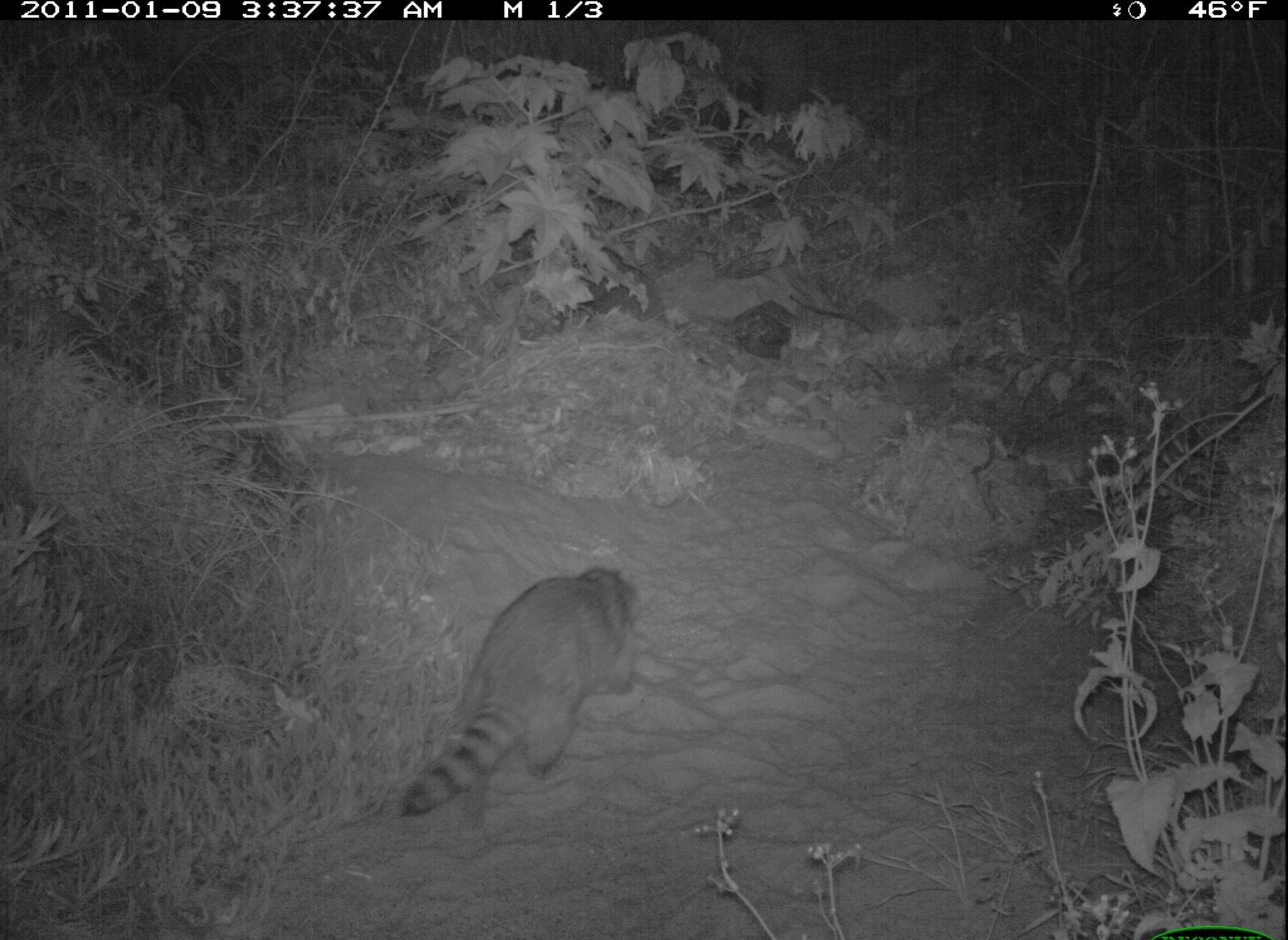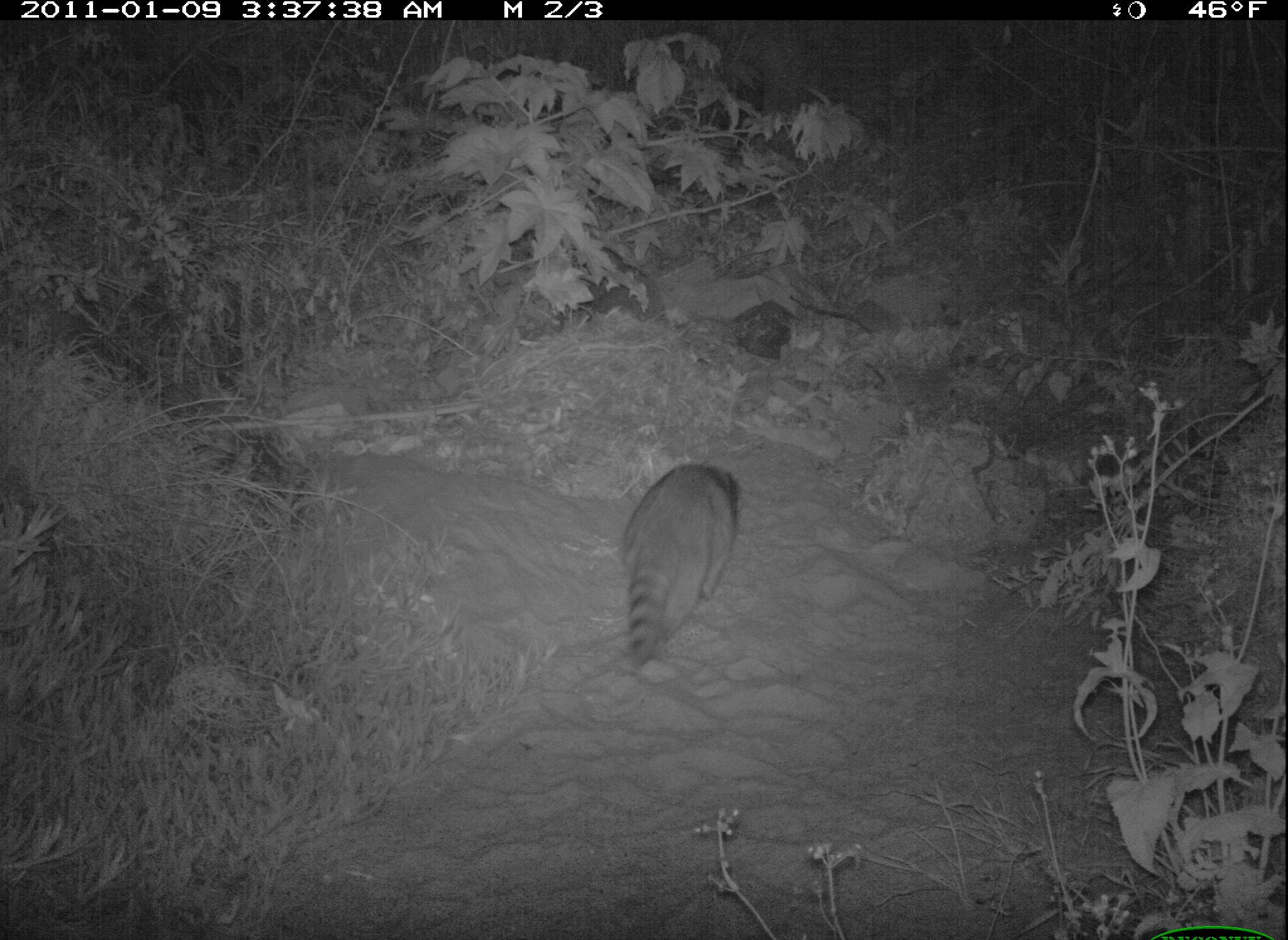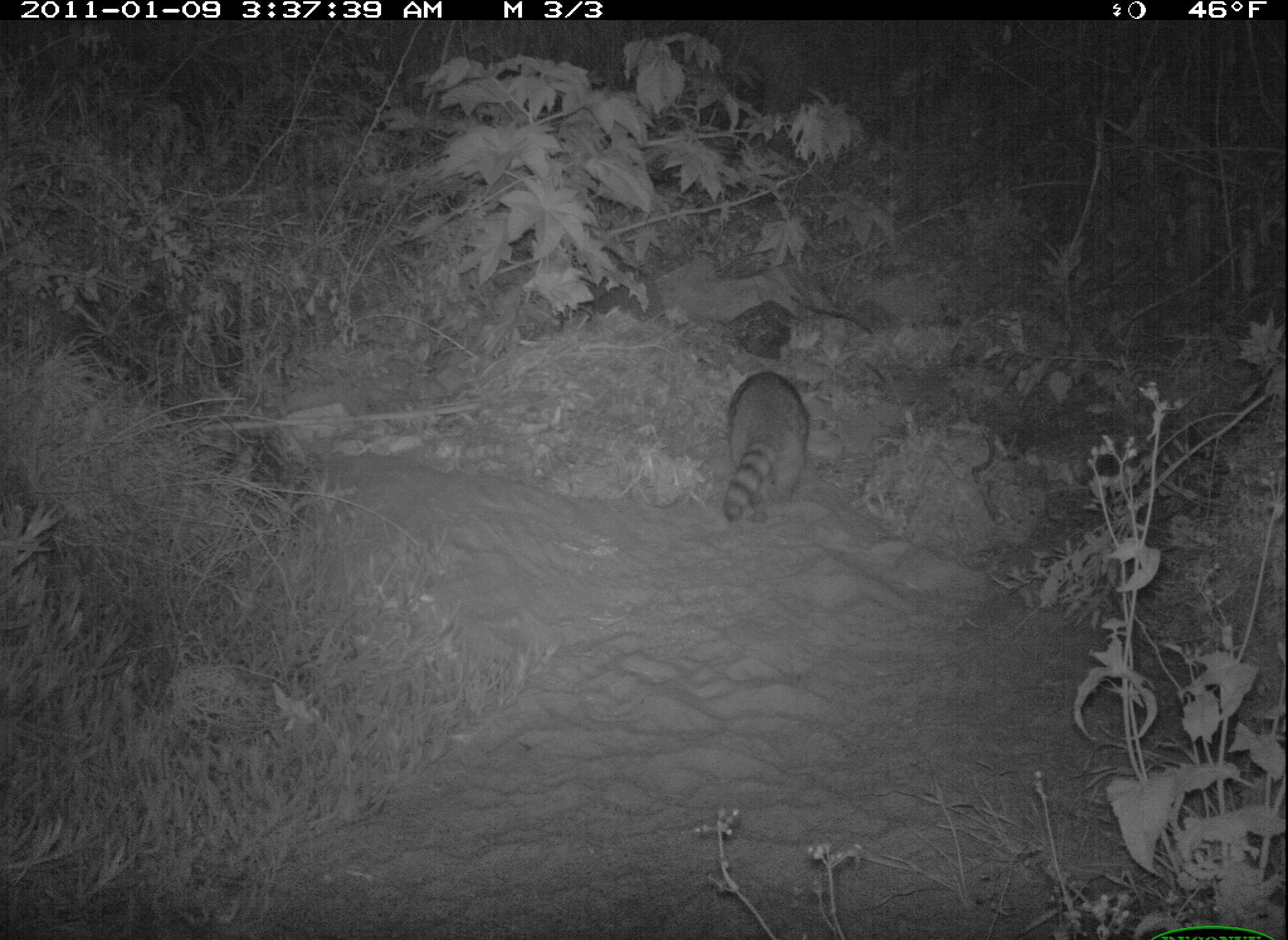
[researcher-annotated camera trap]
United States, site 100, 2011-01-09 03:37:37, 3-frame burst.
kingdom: Animalia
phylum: Chordata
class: Mammalia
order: Carnivora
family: Procyonidae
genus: Procyon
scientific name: Procyon lotor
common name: raccoon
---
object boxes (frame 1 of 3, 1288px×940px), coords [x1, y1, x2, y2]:
raccoon: [380, 544, 667, 839]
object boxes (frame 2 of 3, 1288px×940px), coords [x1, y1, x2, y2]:
raccoon: [601, 448, 753, 665]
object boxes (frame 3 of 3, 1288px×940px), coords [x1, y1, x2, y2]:
raccoon: [708, 325, 831, 559]